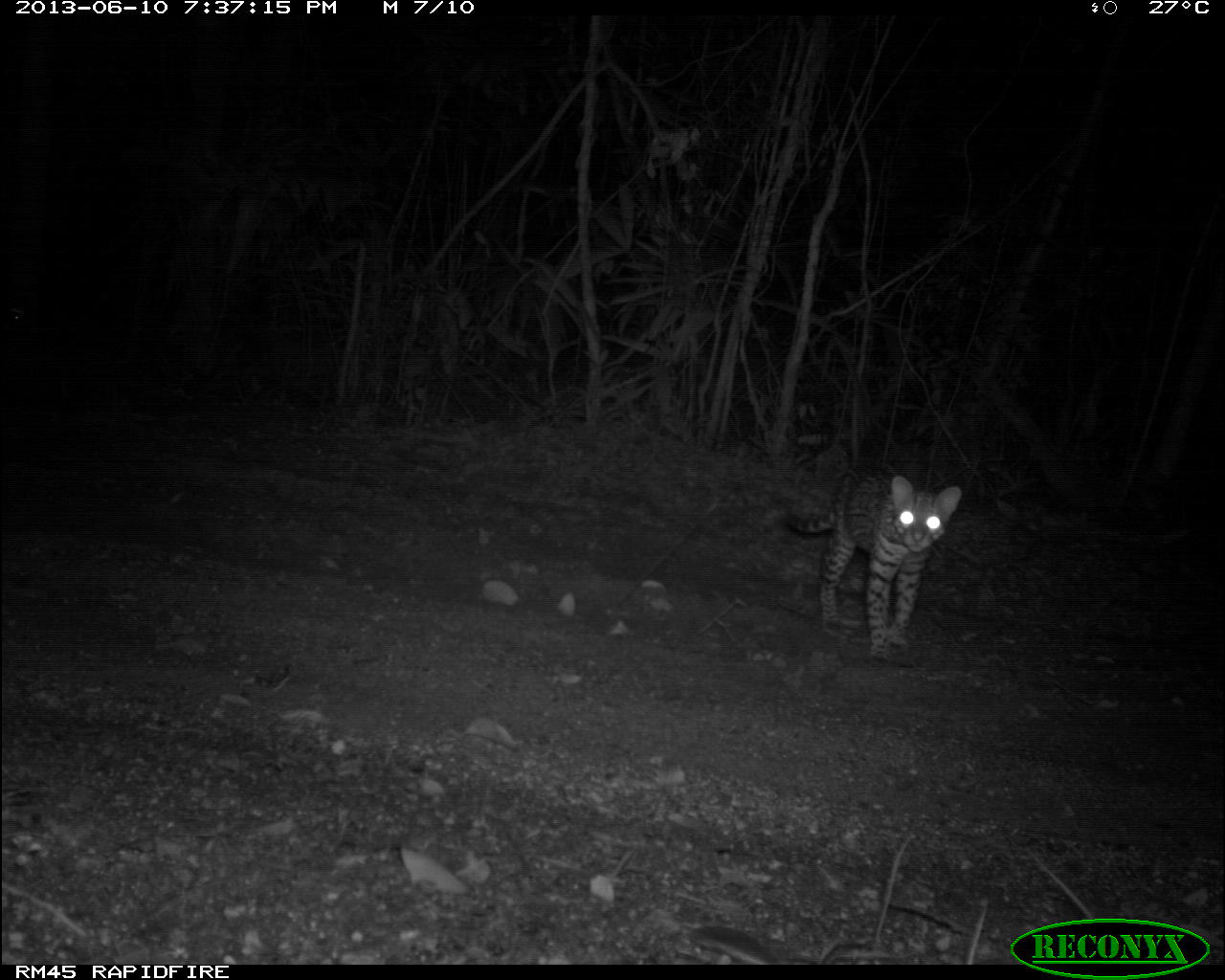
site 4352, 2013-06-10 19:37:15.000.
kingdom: Animalia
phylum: Chordata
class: Mammalia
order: Carnivora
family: Felidae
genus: Leopardus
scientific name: Leopardus pardalis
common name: ocelot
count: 1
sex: female